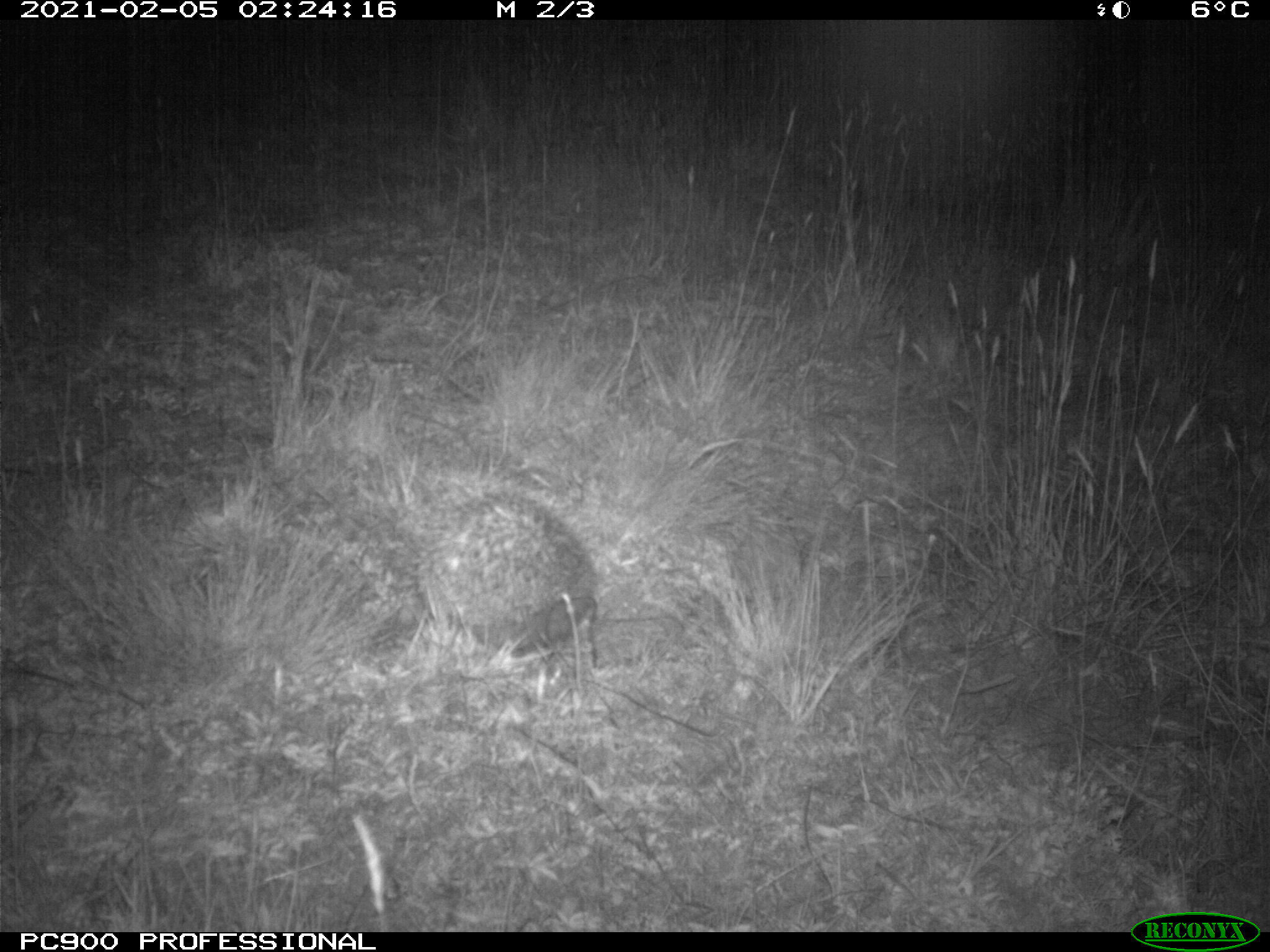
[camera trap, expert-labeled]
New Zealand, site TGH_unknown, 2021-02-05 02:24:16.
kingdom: Animalia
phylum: Chordata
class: Mammalia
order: Eulipotyphla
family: Erinaceidae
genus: Erinaceus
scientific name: Erinaceus europaeus europaeus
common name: european hedgehog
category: hedgehog